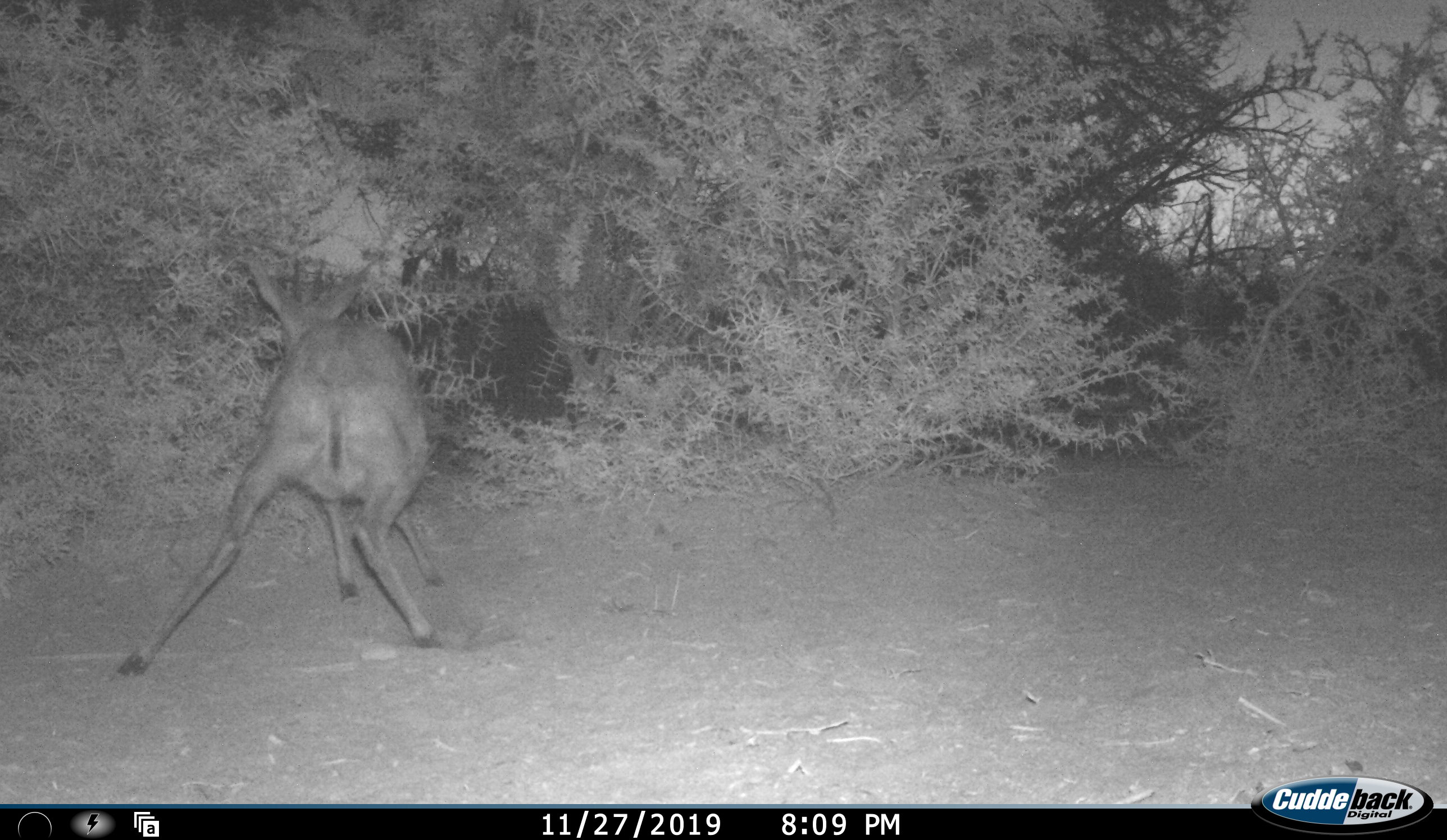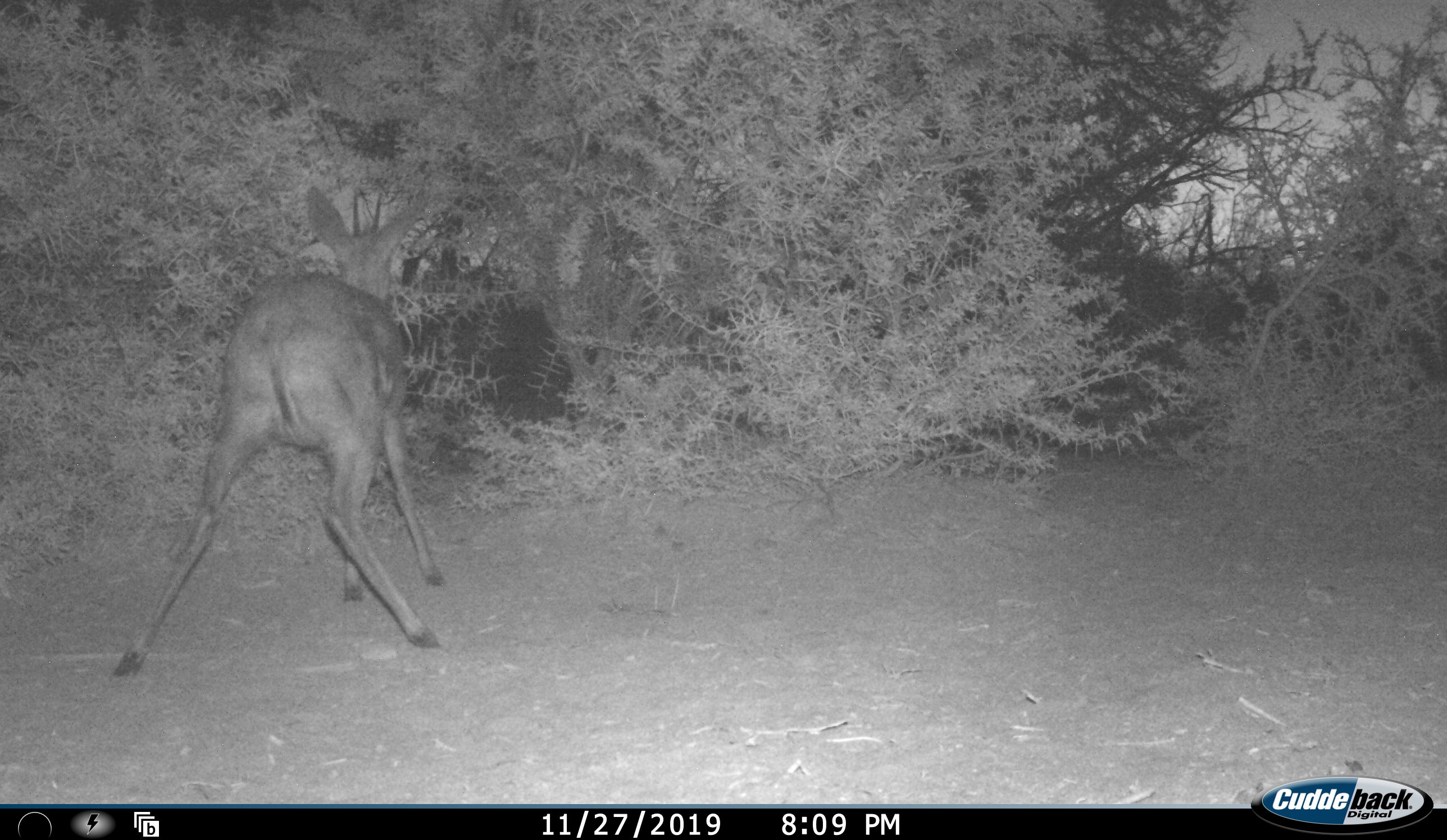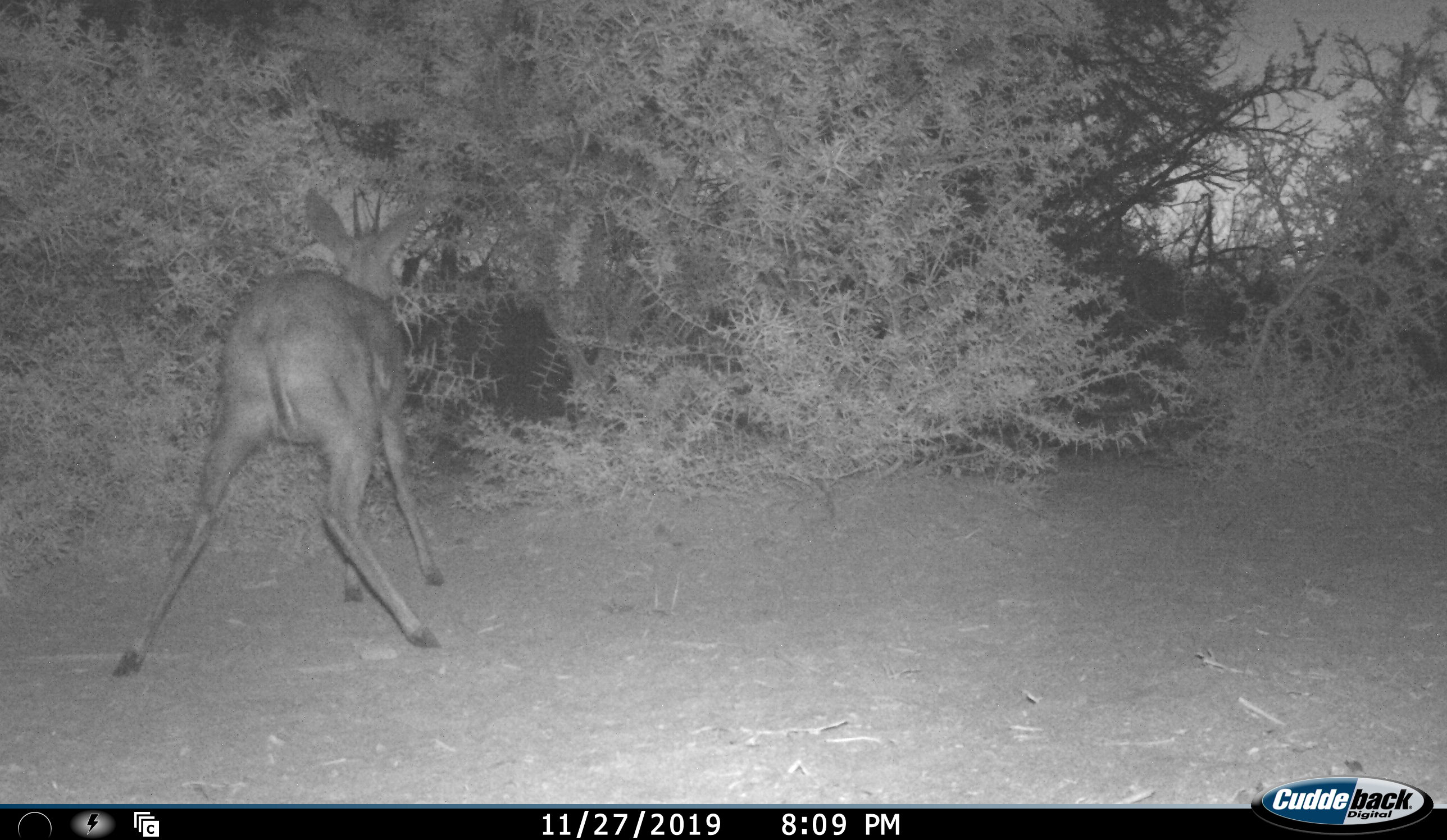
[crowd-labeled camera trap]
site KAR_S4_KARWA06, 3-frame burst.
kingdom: Animalia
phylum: Chordata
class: Mammalia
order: Artiodactyla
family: Bovidae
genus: Sylvicapra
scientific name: Sylvicapra grimmia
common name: common duiker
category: duikercommongrey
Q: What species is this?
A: Duikercommongrey (common duiker) (Sylvicapra grimmia).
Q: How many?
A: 1.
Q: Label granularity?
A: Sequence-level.